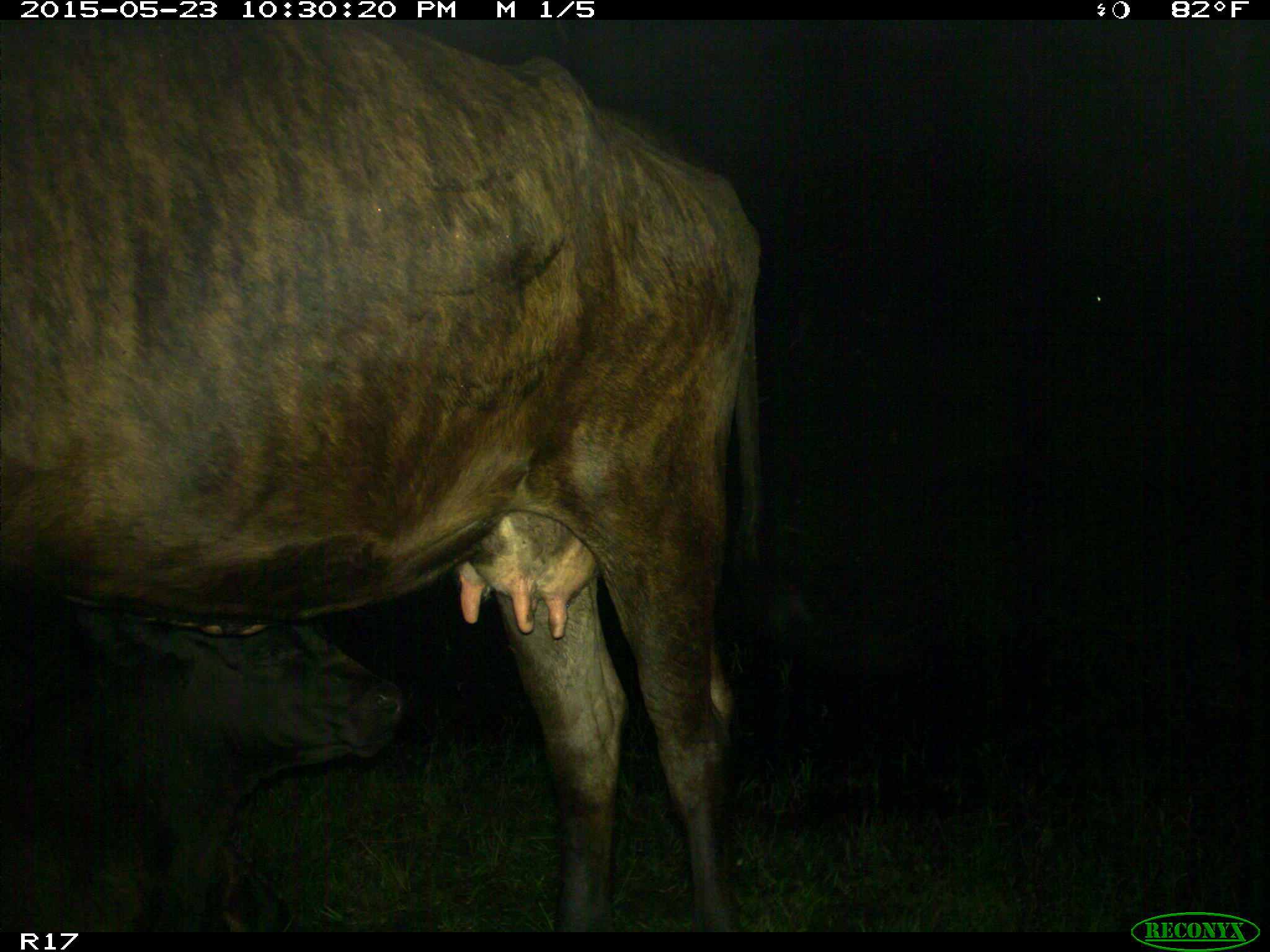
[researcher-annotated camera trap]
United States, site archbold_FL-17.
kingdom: Animalia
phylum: Chordata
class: Mammalia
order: Artiodactyla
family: Bovidae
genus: Bos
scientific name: Bos taurus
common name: domestic cow